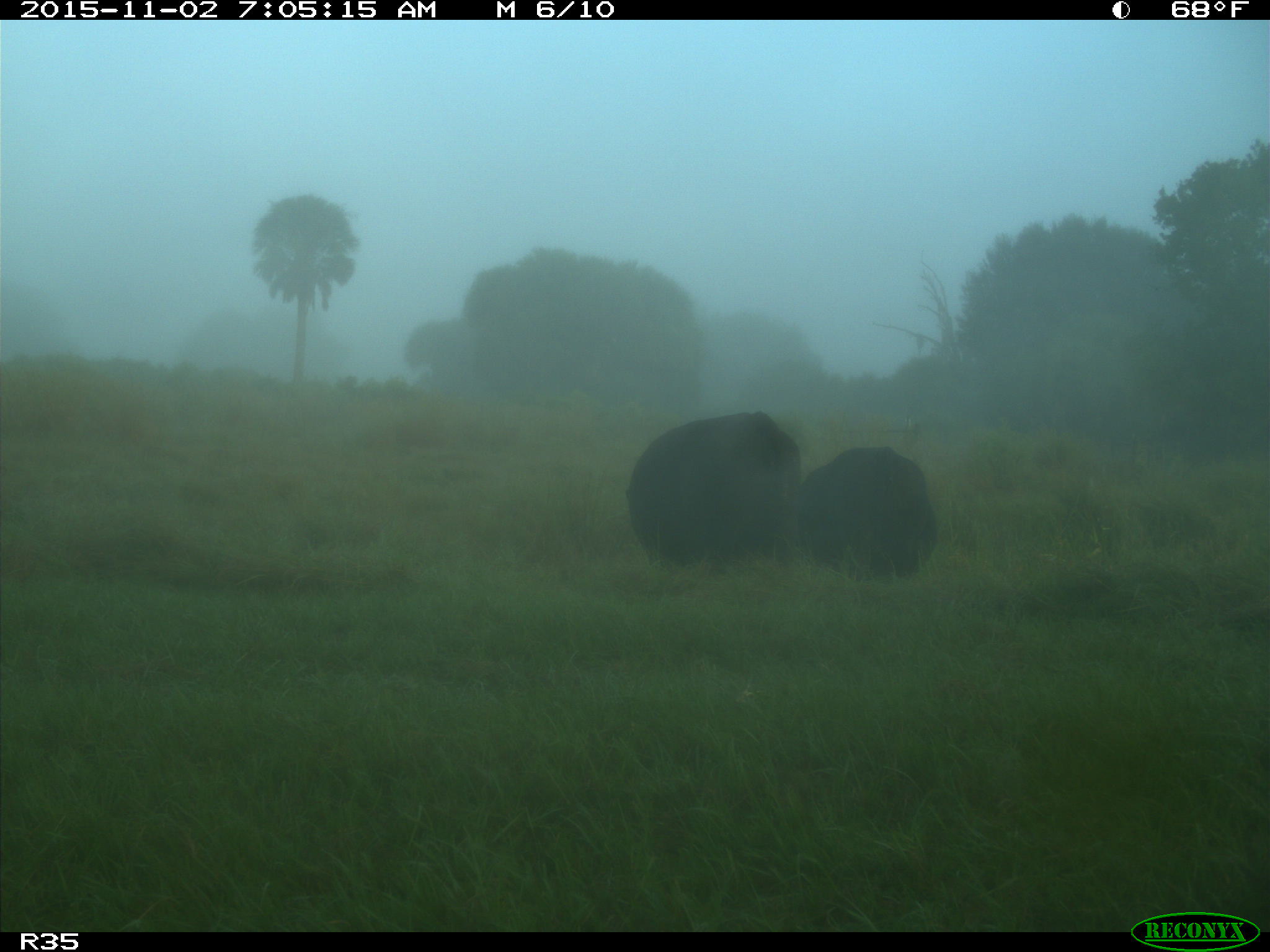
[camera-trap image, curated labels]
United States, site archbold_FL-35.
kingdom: Animalia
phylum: Chordata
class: Mammalia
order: Artiodactyla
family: Bovidae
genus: Bos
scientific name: Bos taurus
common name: domestic cow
Bos taurus (domestic cow).